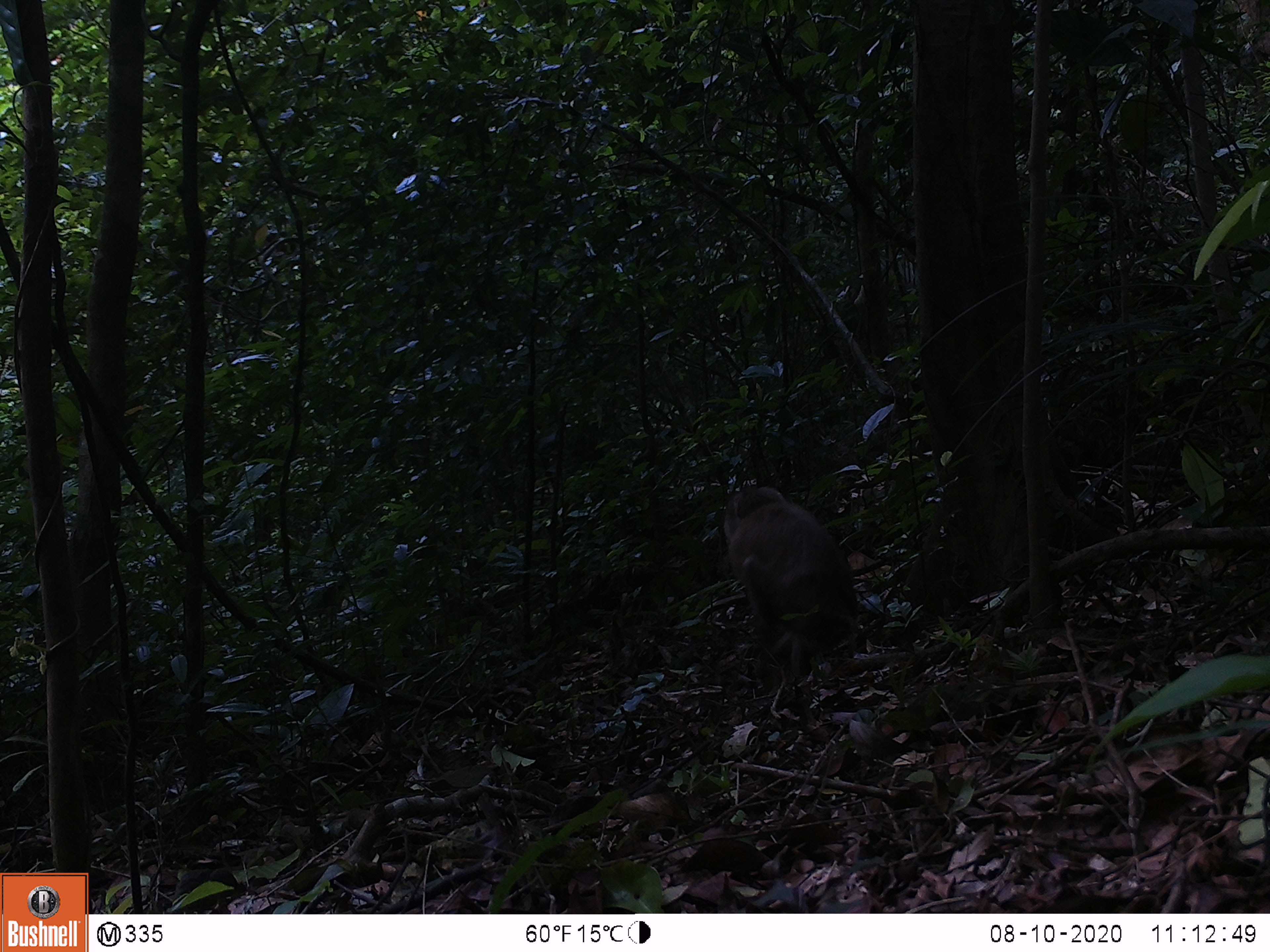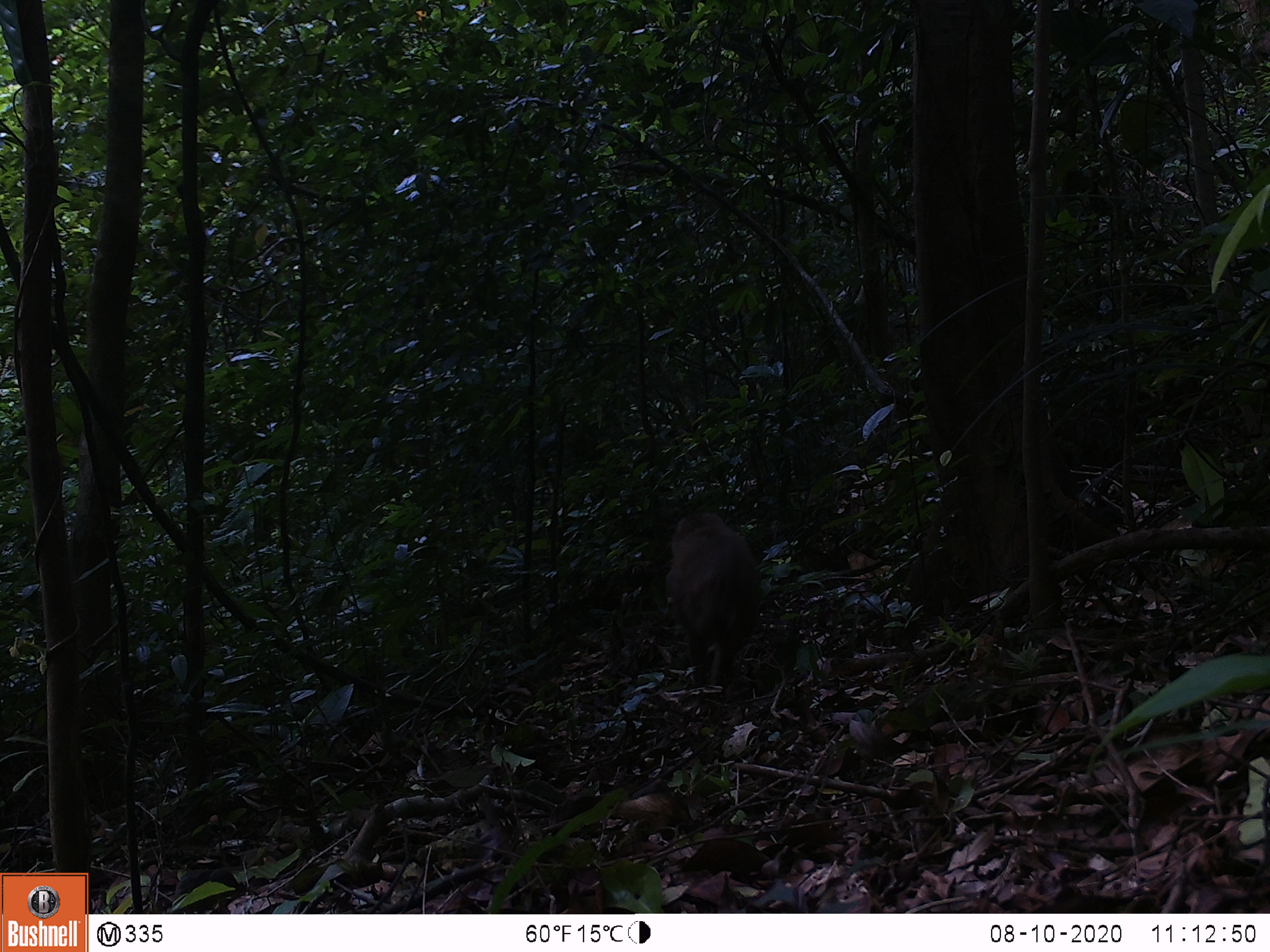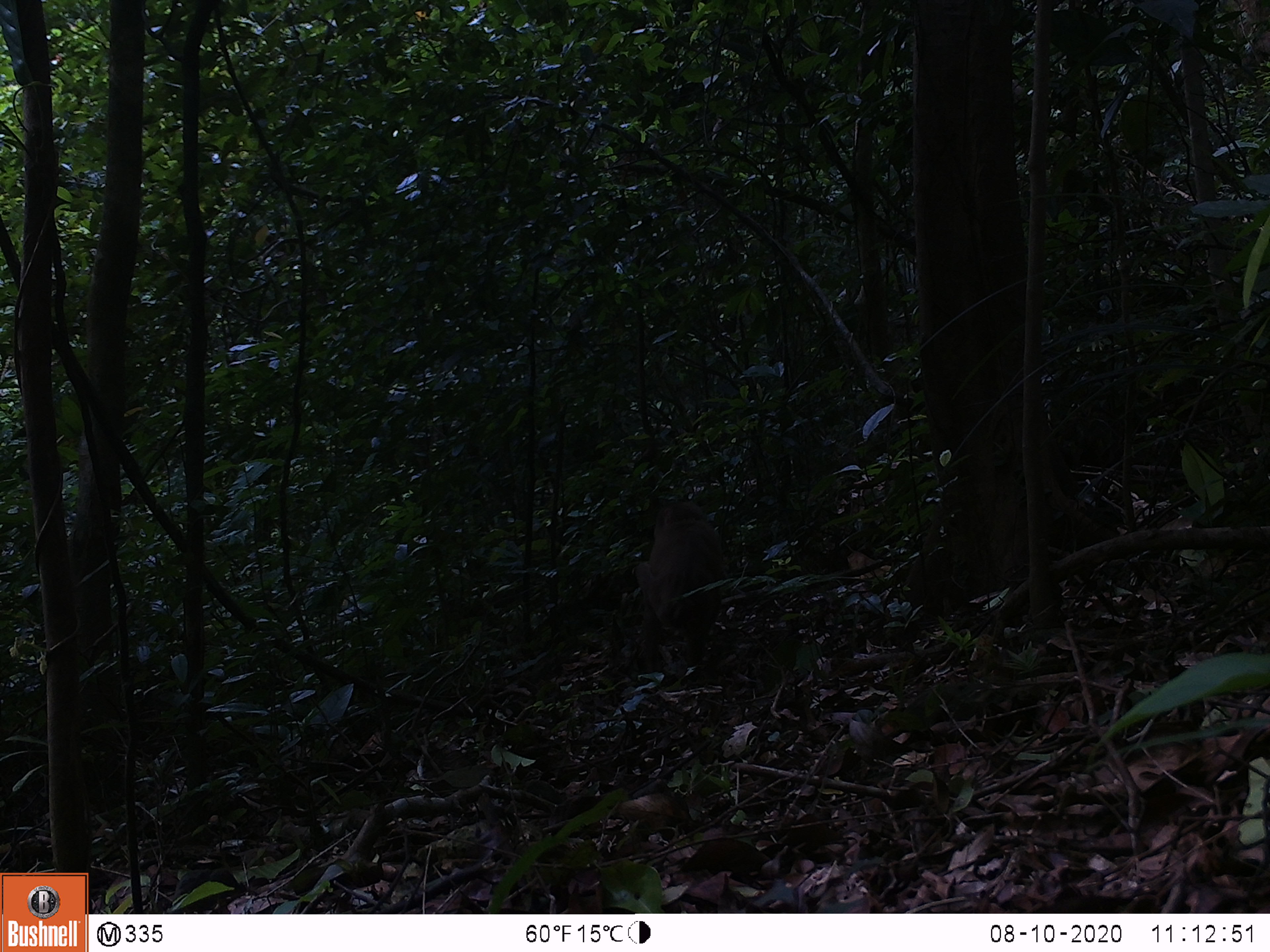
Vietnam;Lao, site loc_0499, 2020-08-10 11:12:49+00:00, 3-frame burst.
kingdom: Animalia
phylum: Chordata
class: Mammalia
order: Primates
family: Cercopithecidae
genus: Macaca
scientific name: Macaca nemestrina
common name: pig-tailed macaque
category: pig tailed macaque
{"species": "pig tailed macaque (pig-tailed macaque) (Macaca nemestrina)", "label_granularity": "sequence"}